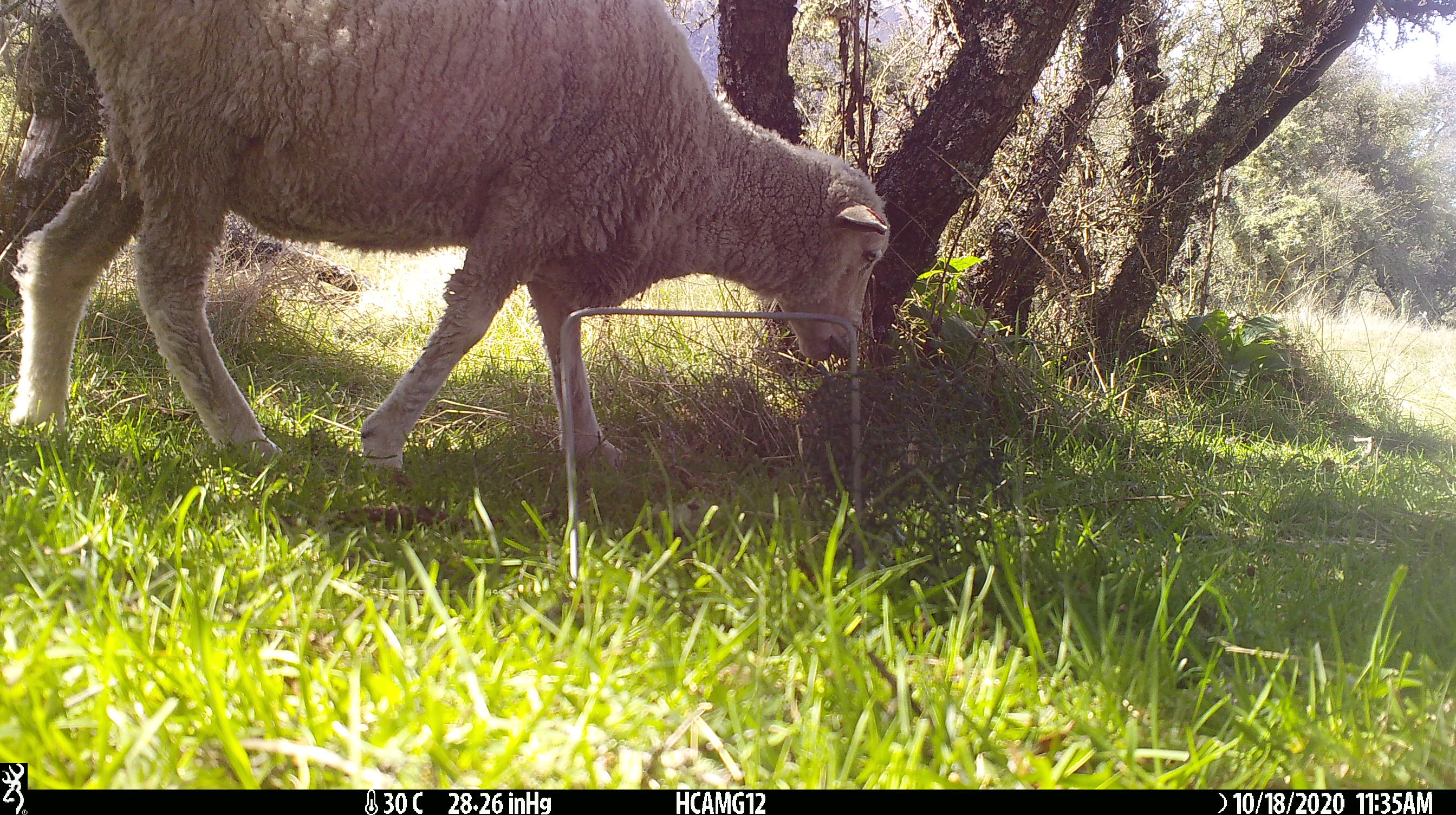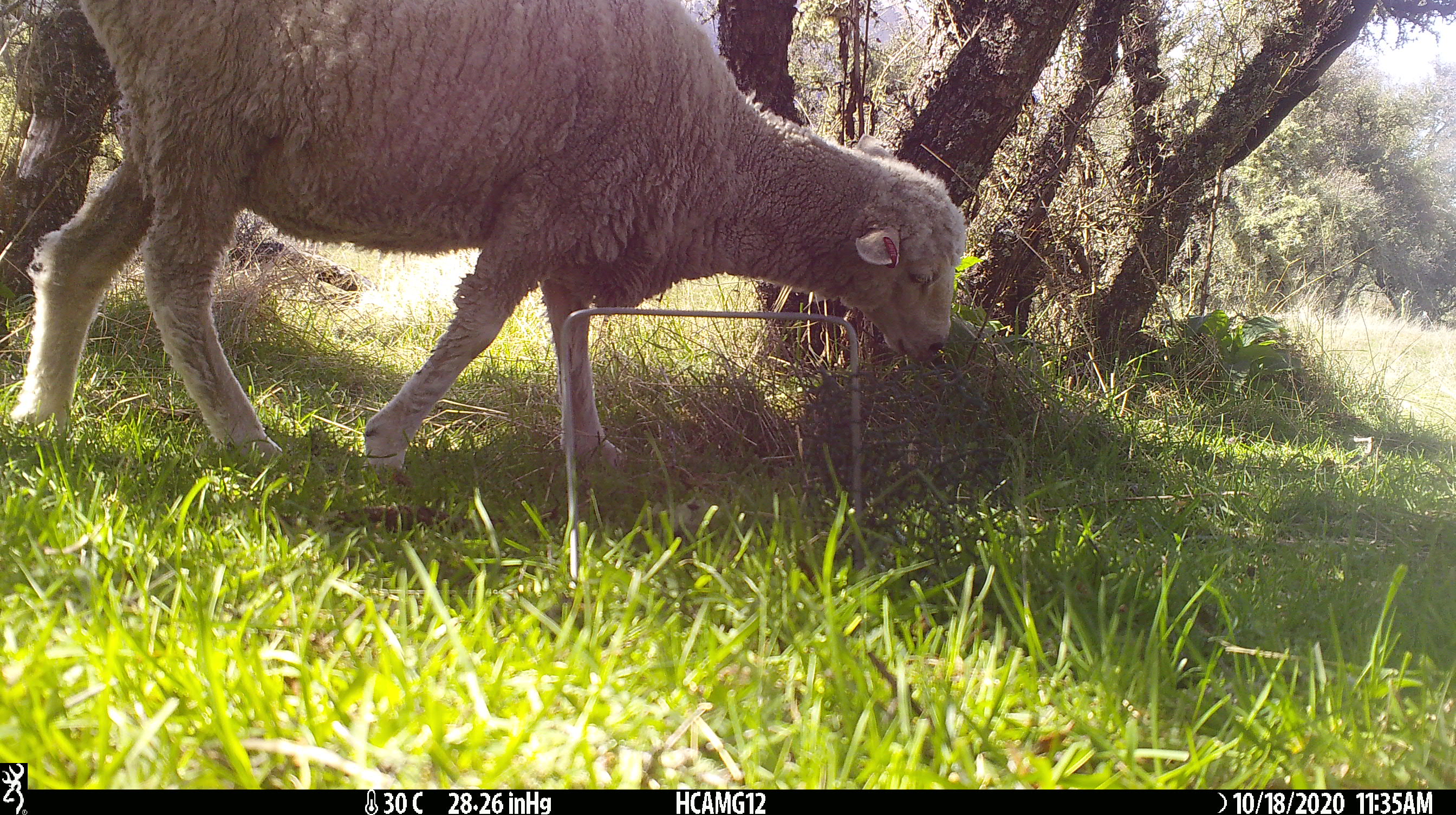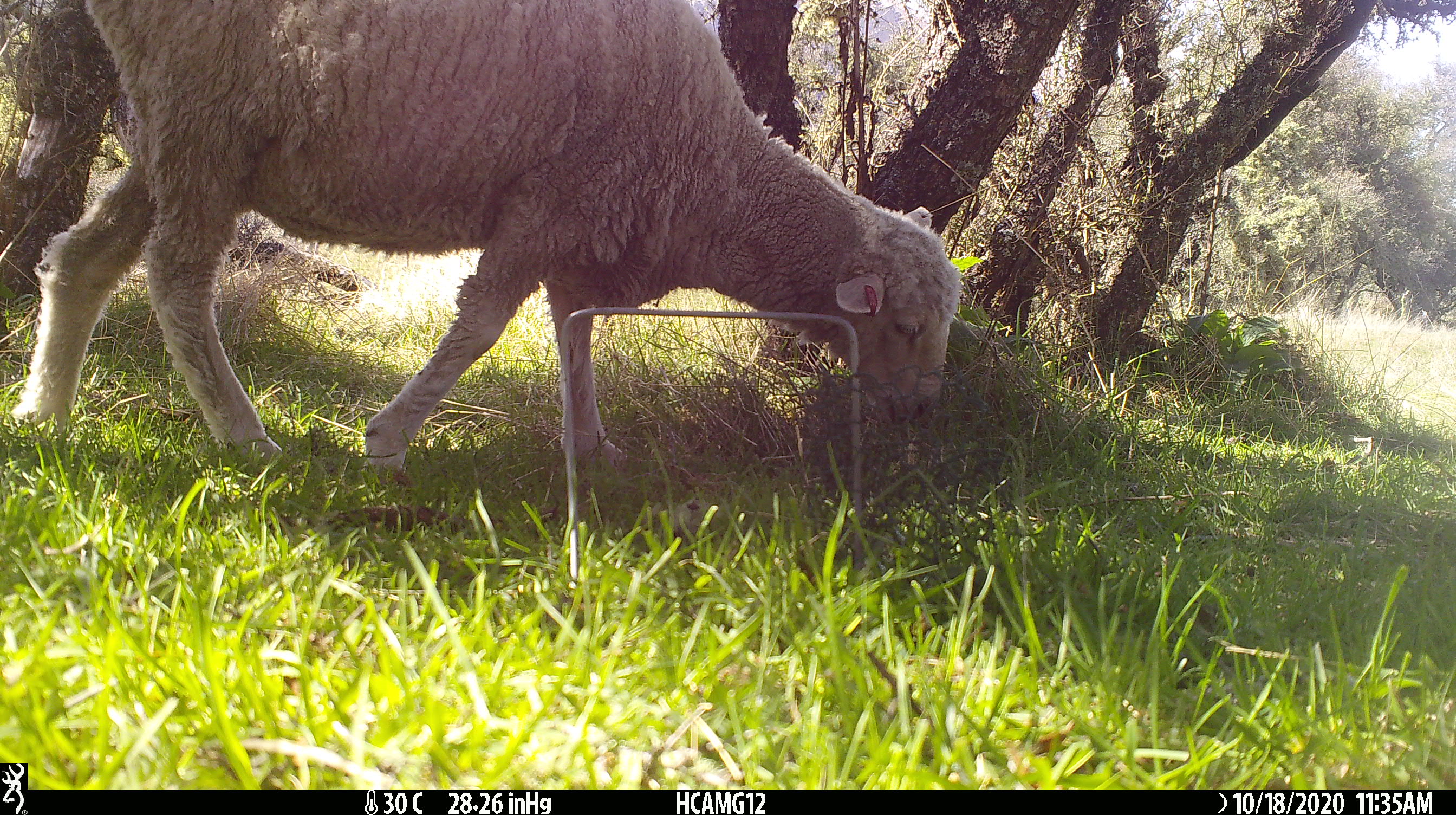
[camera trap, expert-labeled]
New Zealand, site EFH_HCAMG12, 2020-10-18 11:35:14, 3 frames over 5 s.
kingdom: Animalia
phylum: Chordata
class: Mammalia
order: Artiodactyla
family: Bovidae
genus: Ovis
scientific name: Ovis aries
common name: domestic sheep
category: sheep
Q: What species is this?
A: Sheep (domestic sheep) (Ovis aries).